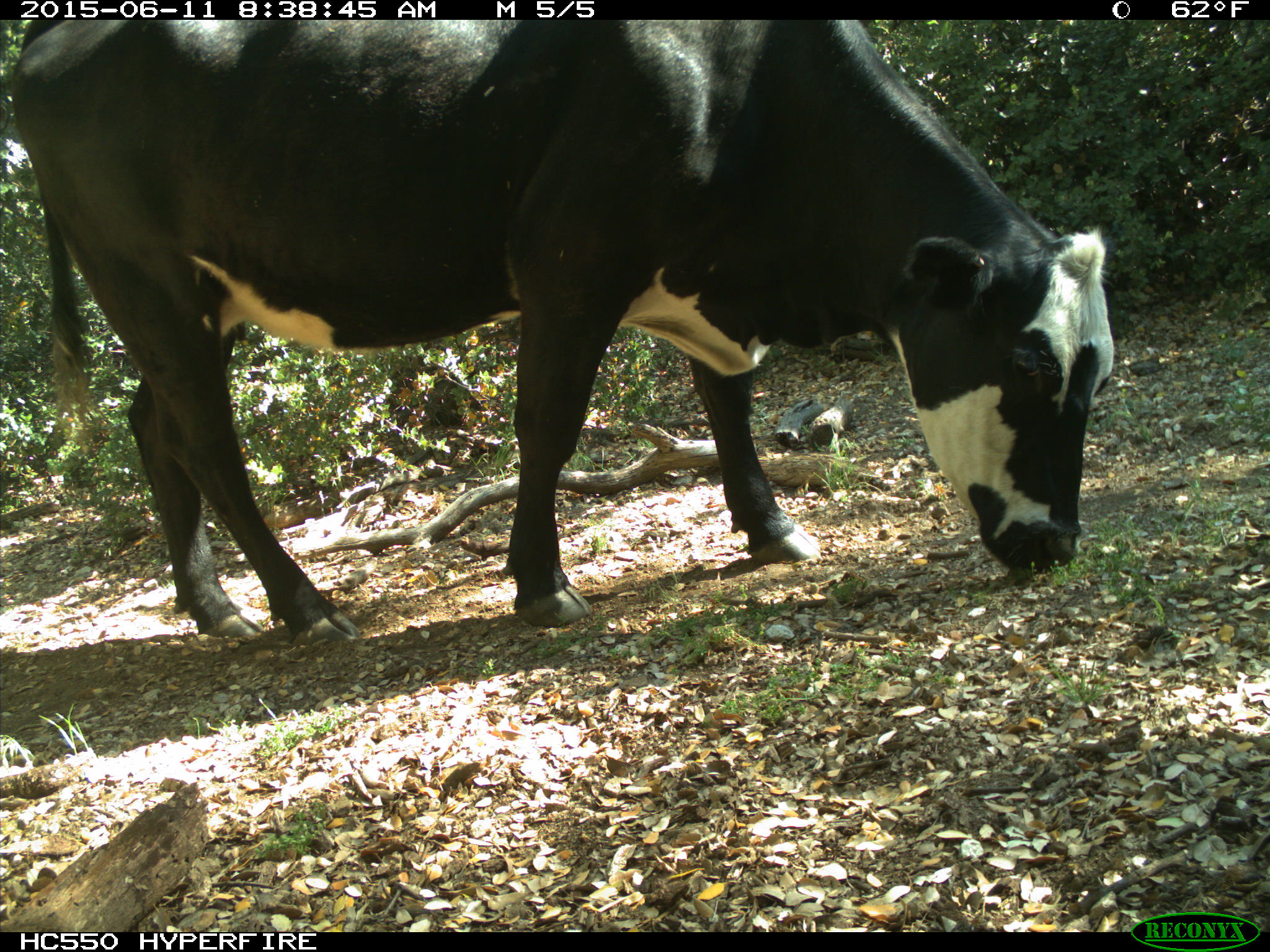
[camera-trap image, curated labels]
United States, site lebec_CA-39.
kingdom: Animalia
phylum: Chordata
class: Mammalia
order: Artiodactyla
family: Bovidae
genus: Bos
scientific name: Bos taurus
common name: domestic cow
Bos taurus (domestic cow).